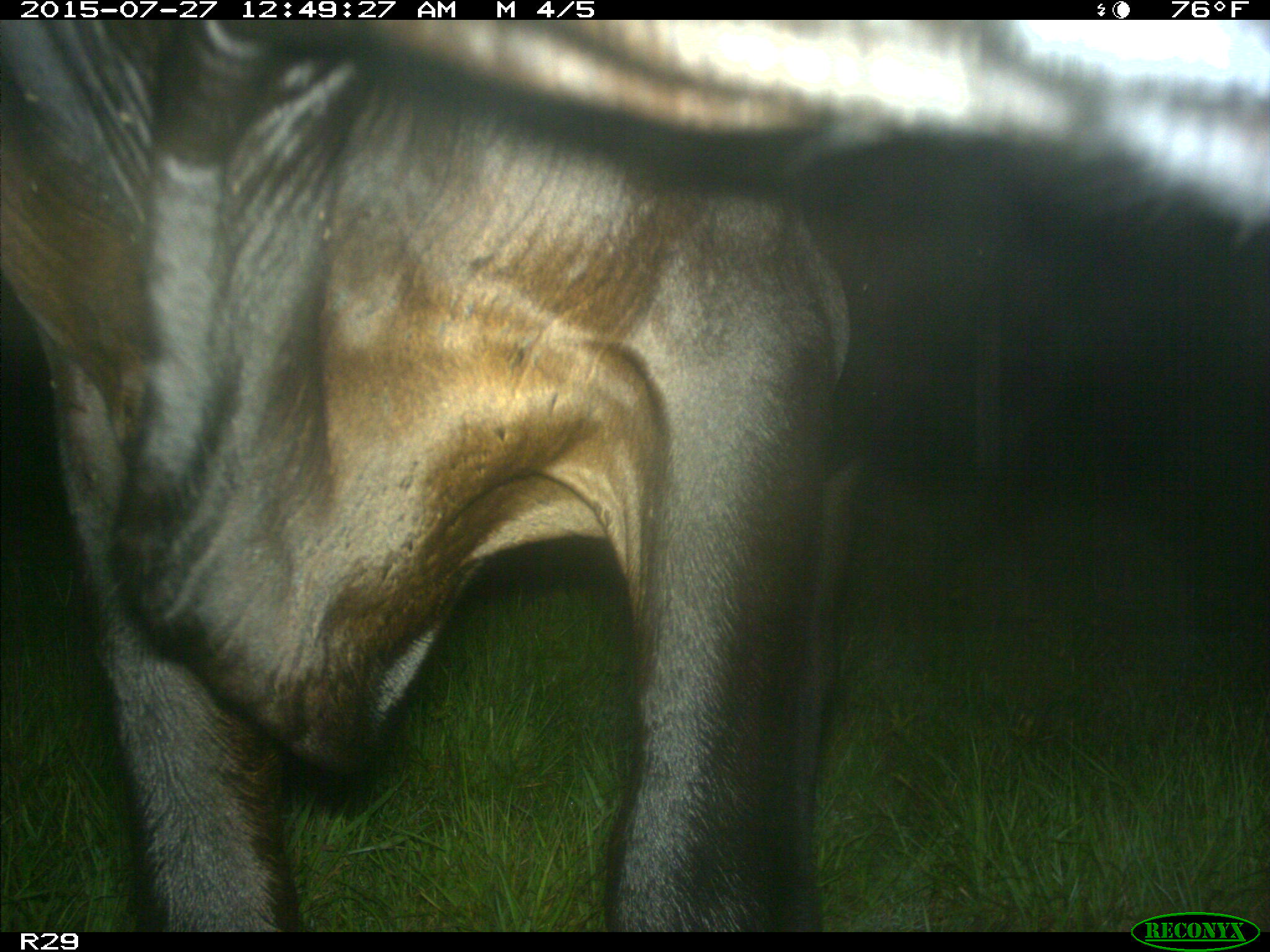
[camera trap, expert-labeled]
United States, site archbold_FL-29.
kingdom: Animalia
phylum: Chordata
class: Mammalia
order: Artiodactyla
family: Bovidae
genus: Bos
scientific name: Bos taurus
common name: domestic cow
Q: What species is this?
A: Bos taurus (domestic cow).